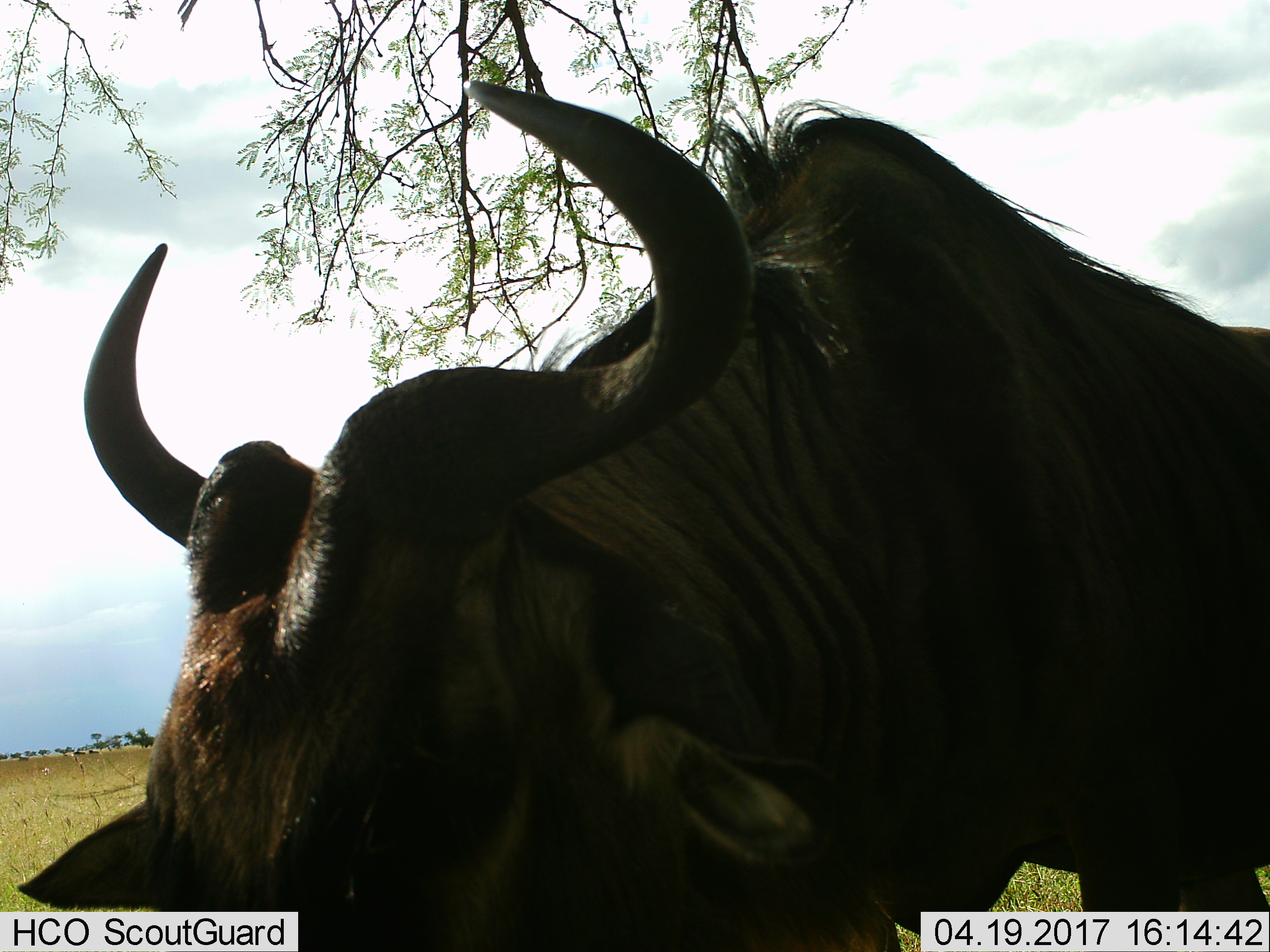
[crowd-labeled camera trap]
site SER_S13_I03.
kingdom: Animalia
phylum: Chordata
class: Mammalia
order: Artiodactyla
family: Bovidae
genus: Connochaetes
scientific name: Connochaetes taurinus taurinus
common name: blue wildebeest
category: wildebeestblue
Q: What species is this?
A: Wildebeestblue (blue wildebeest) (Connochaetes taurinus taurinus).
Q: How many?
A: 1.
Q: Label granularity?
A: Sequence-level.